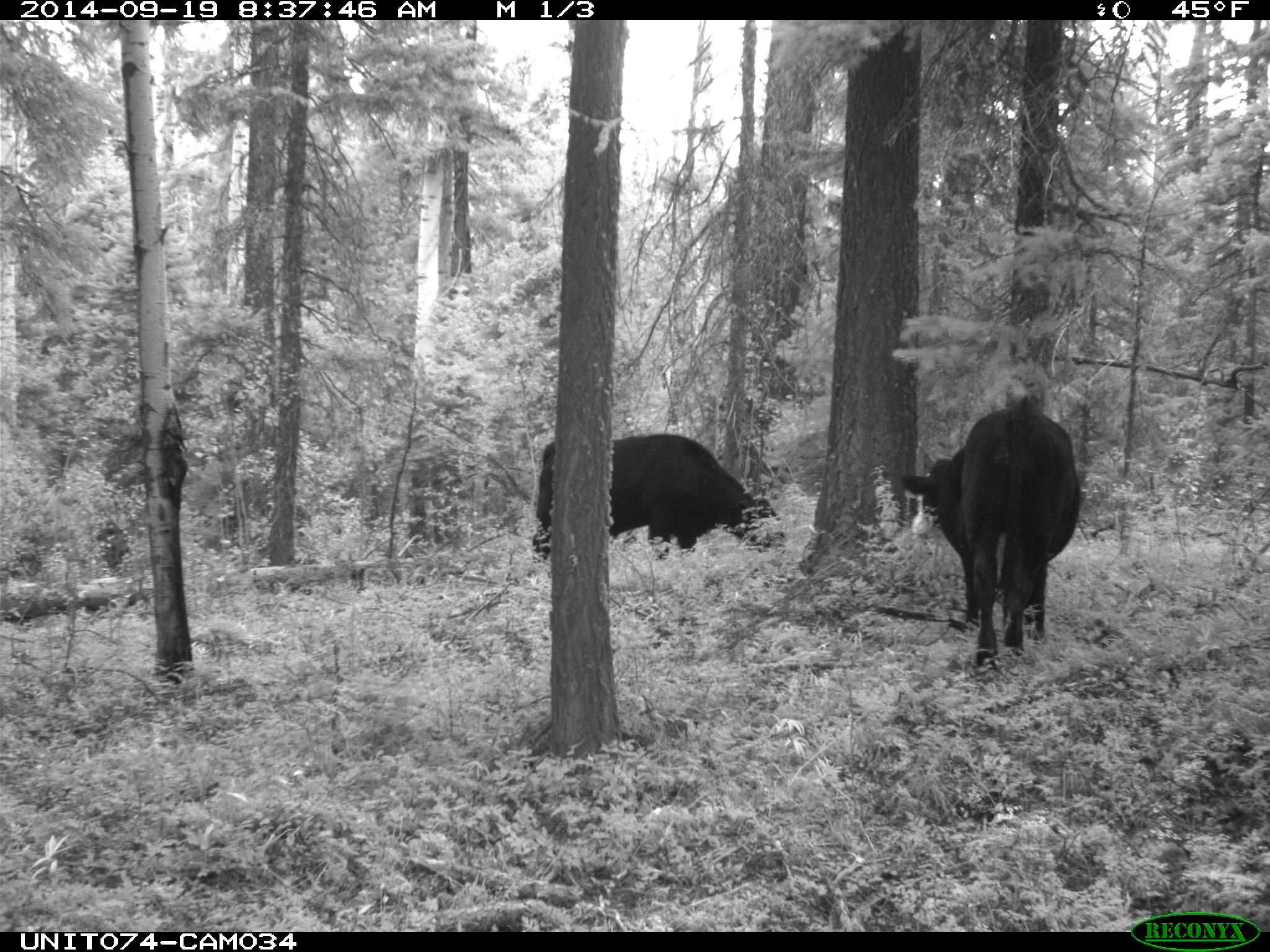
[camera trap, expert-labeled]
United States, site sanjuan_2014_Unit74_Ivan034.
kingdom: Animalia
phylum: Chordata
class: Mammalia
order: Artiodactyla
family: Bovidae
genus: Bos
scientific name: Bos taurus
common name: domestic cow